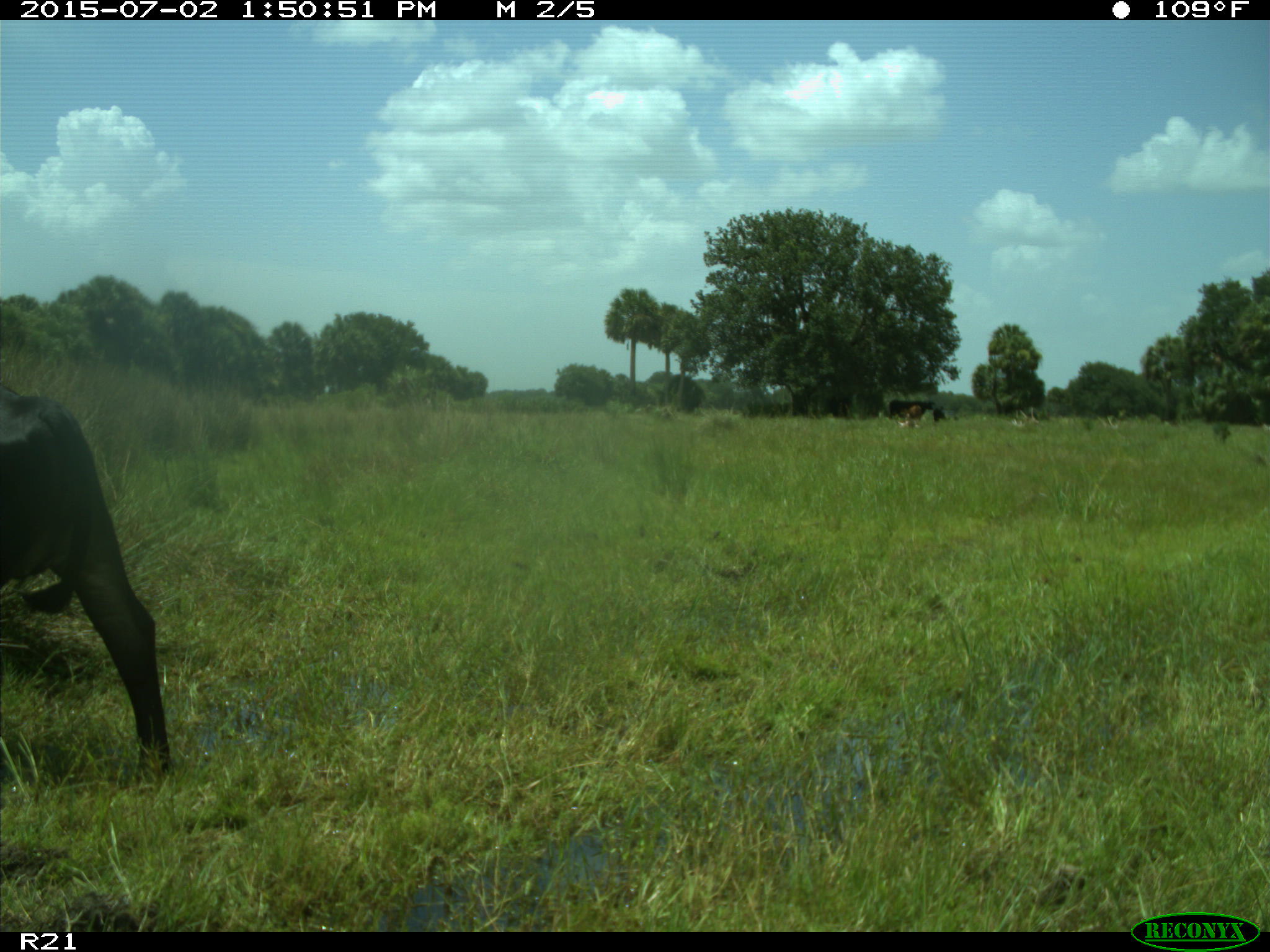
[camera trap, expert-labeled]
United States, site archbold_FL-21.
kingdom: Animalia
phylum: Chordata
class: Mammalia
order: Artiodactyla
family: Bovidae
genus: Bos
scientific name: Bos taurus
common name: domestic cow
Bos taurus (domestic cow).